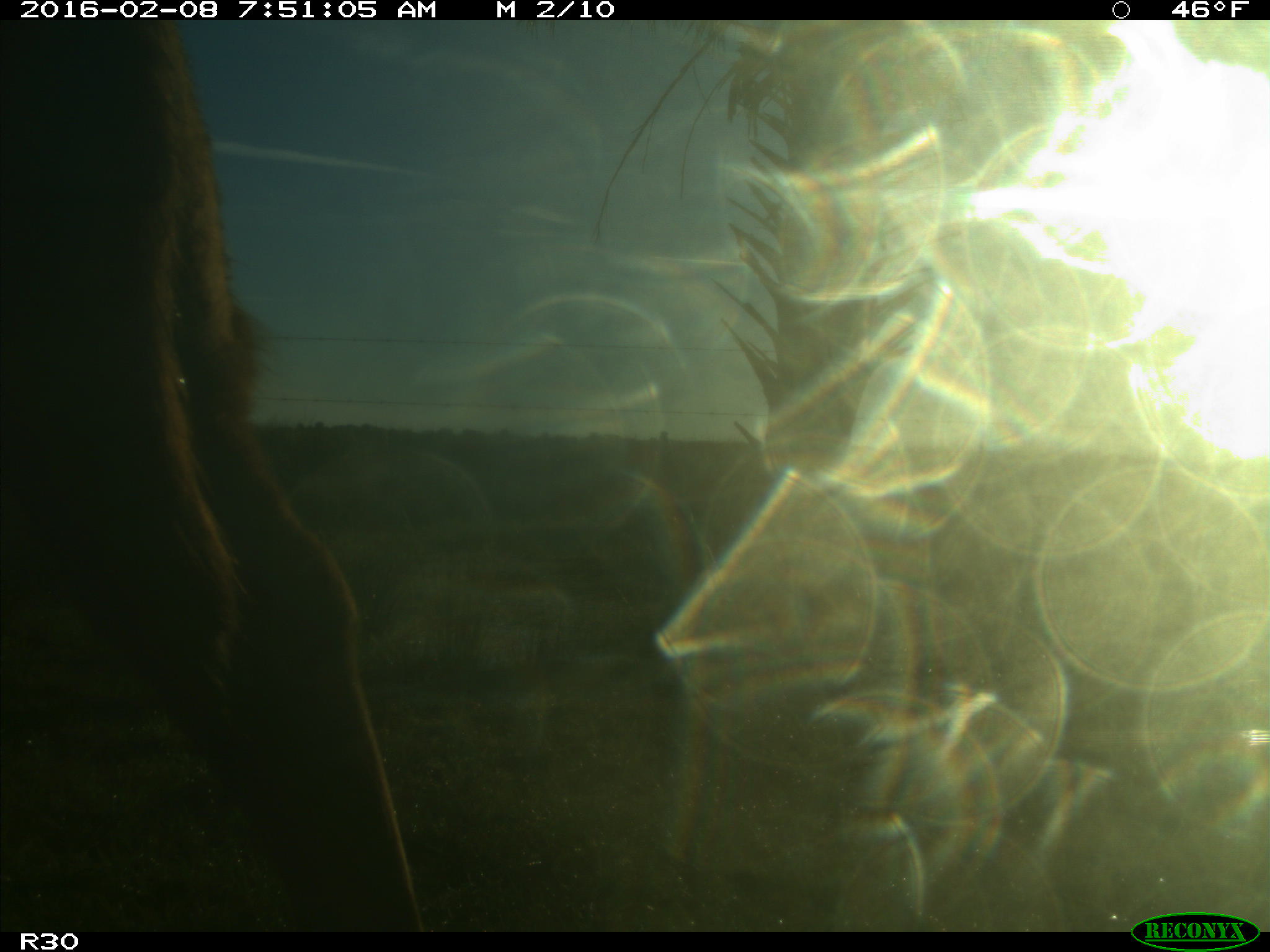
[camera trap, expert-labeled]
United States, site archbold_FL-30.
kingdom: Animalia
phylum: Chordata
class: Mammalia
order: Artiodactyla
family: Bovidae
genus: Bos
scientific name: Bos taurus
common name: domestic cow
Bos taurus (domestic cow).